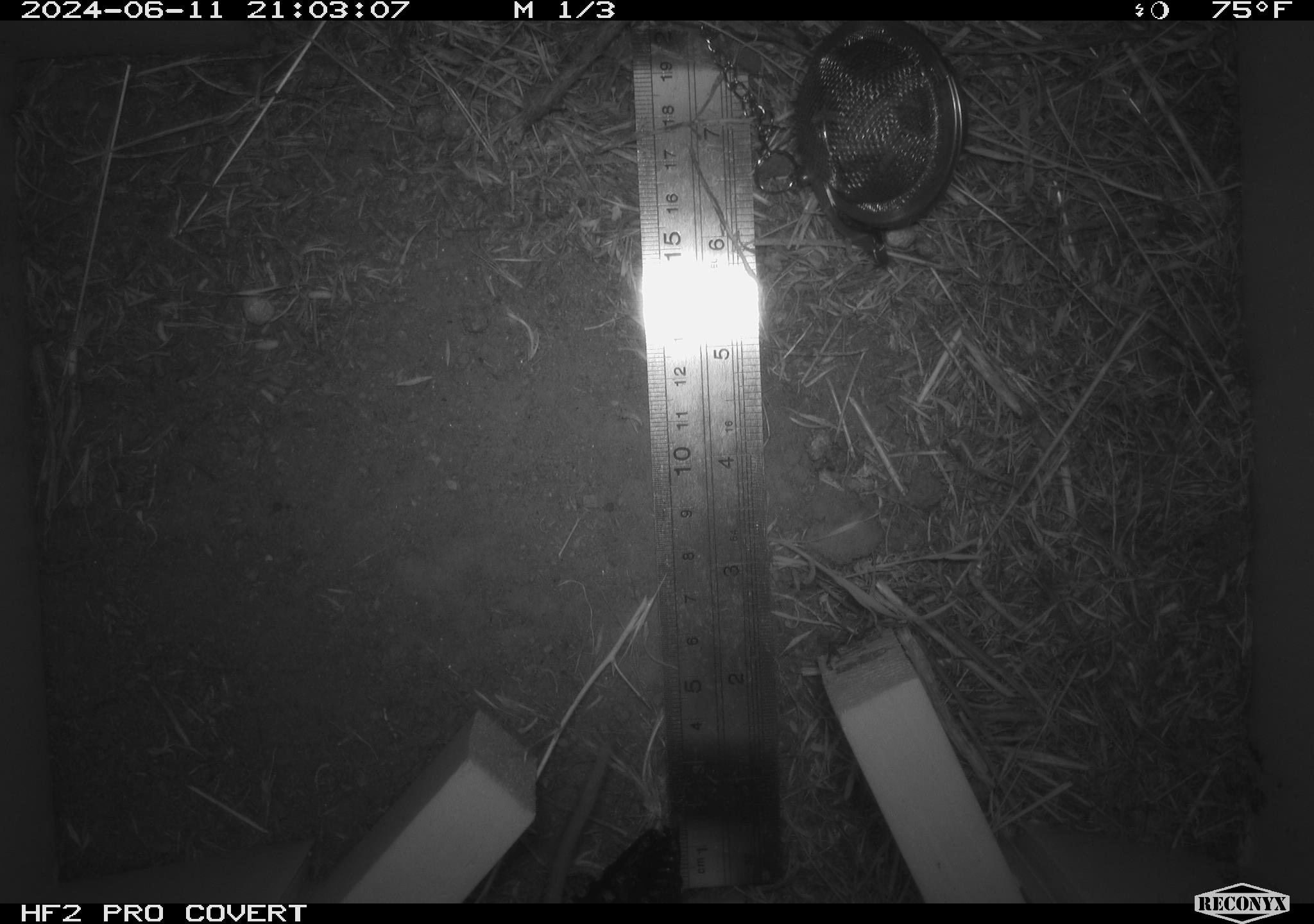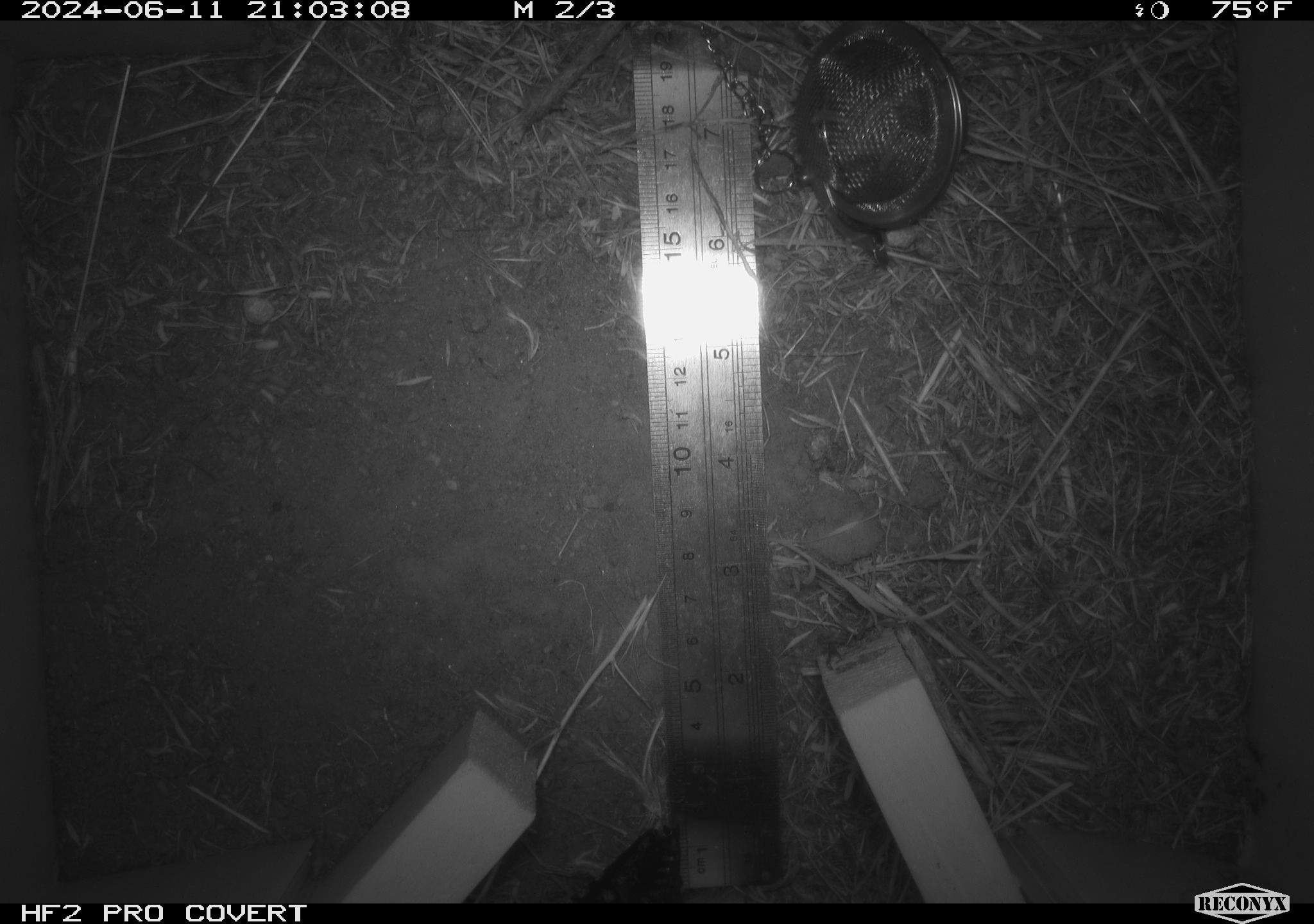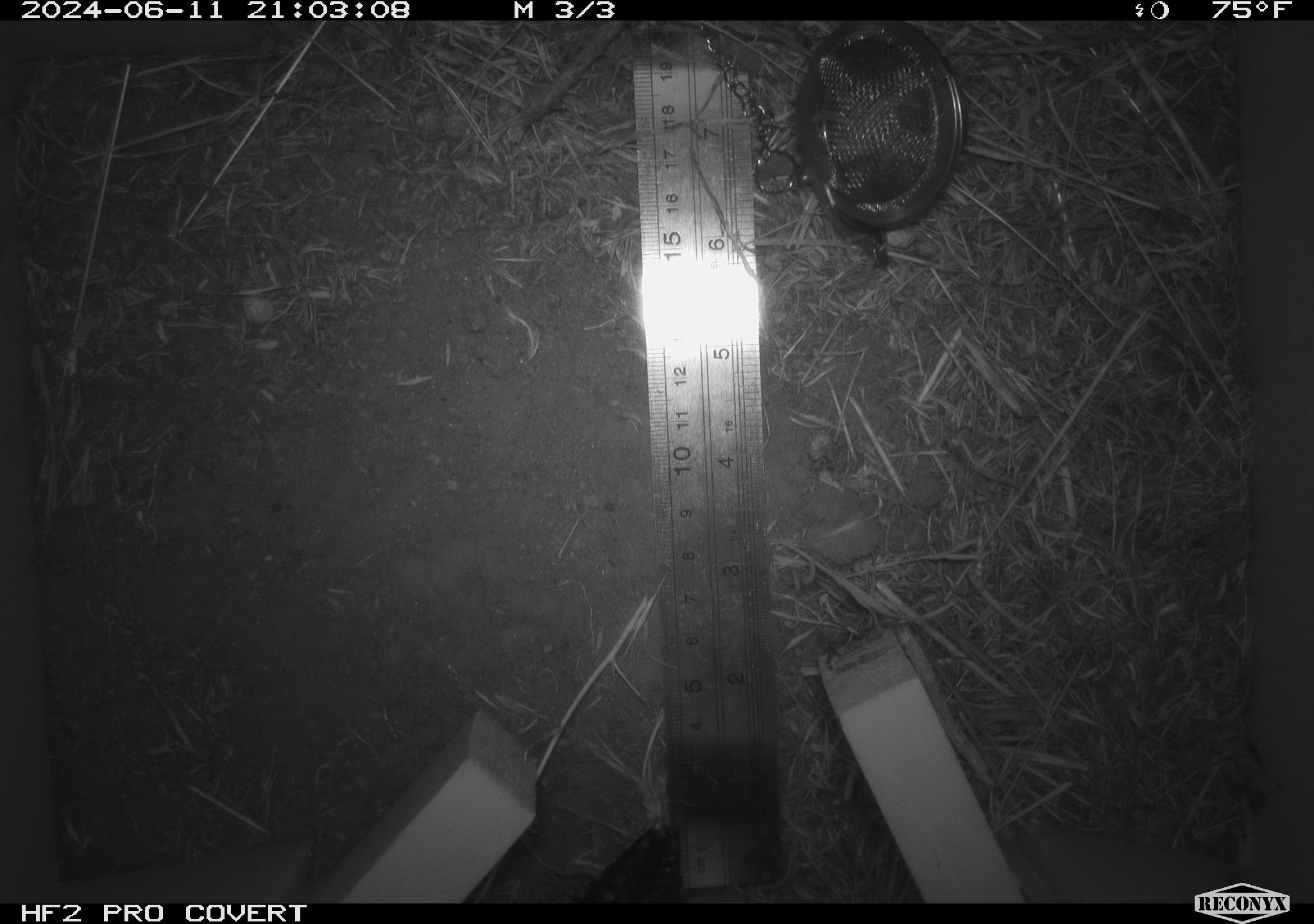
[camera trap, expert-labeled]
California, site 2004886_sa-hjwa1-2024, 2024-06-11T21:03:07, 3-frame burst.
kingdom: Animalia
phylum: Chordata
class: Mammalia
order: Rodentia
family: Cricetidae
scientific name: Cricetidae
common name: hamsters, voles, lemmings, and allies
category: cricetidae family